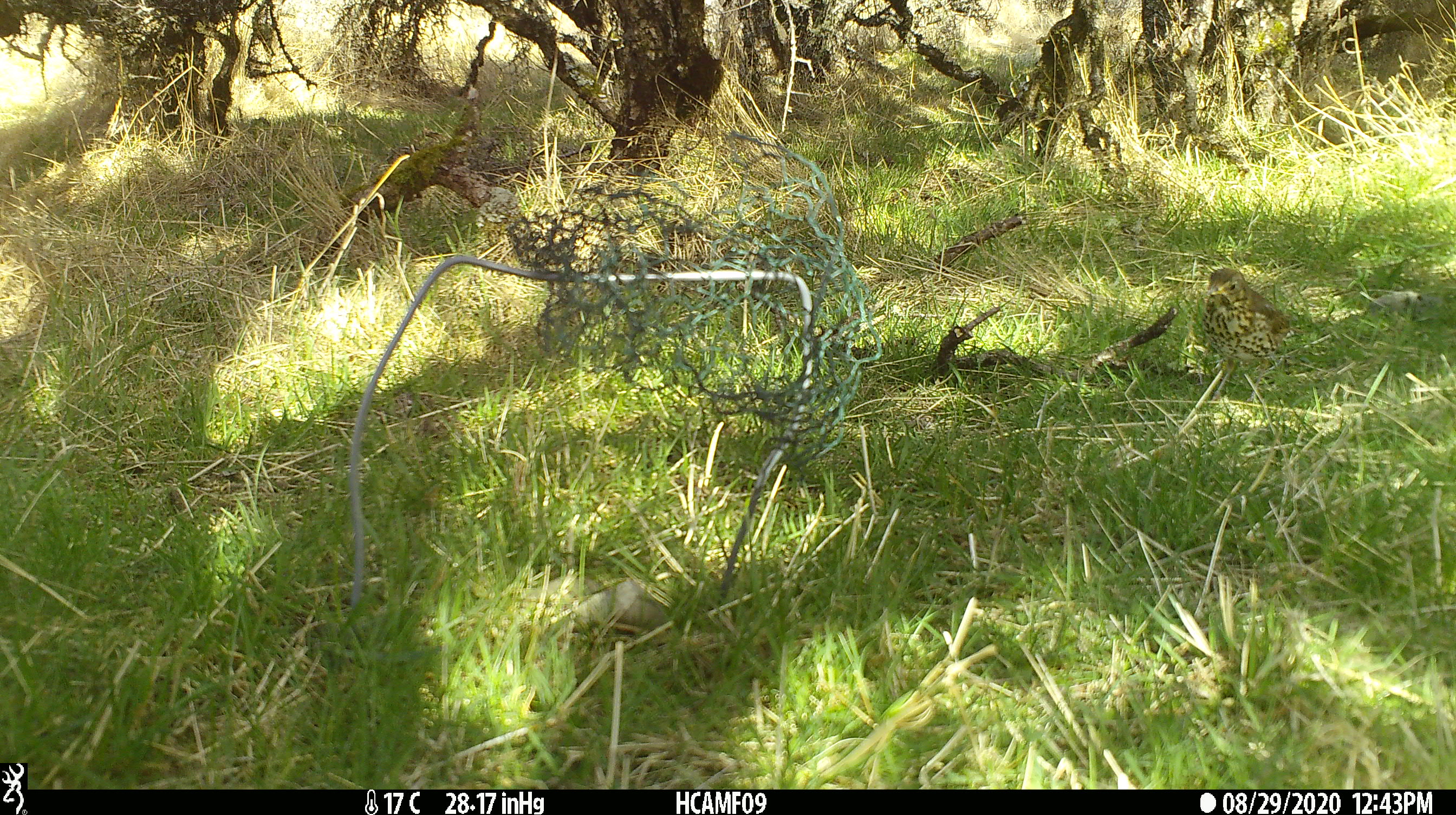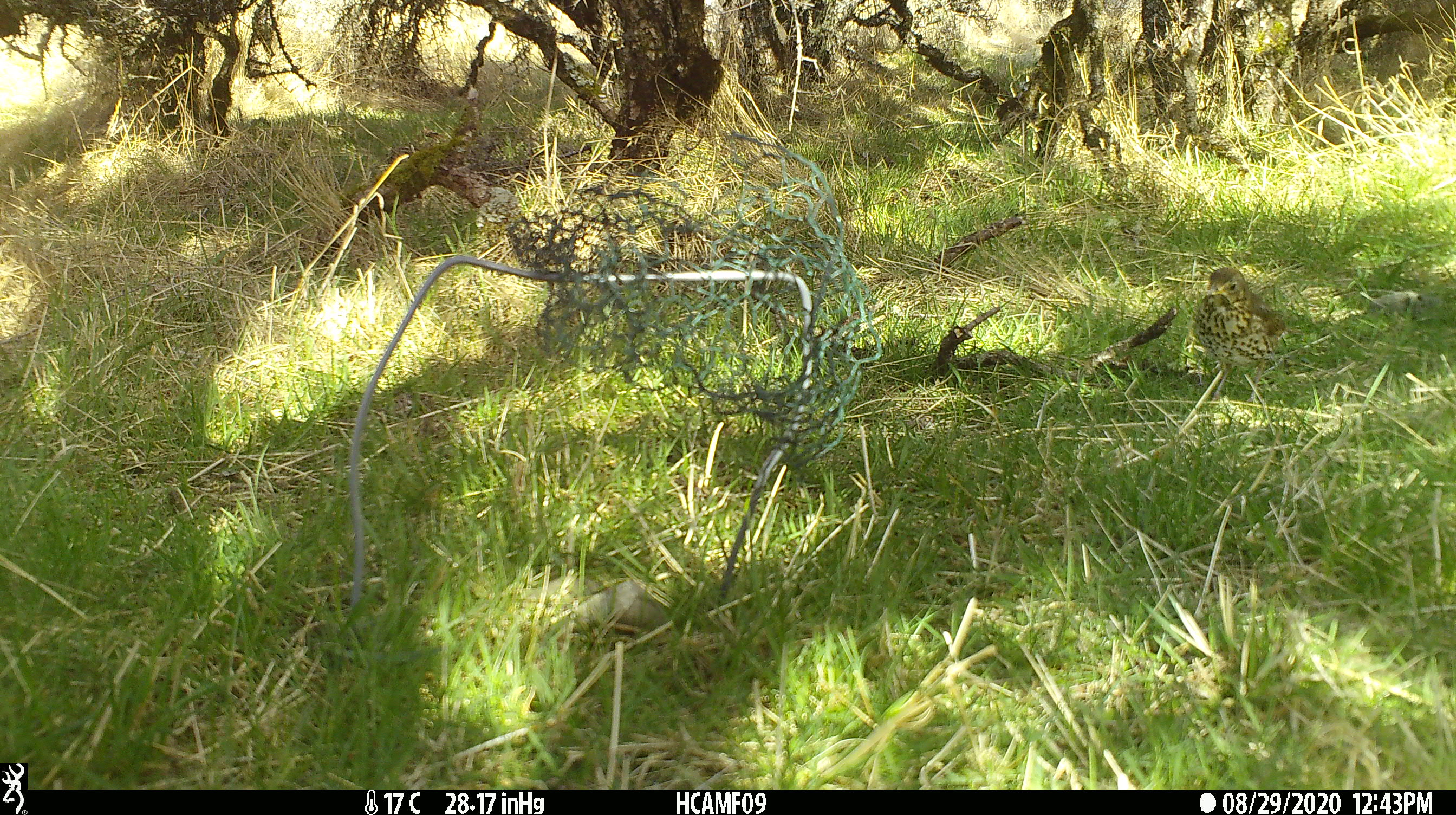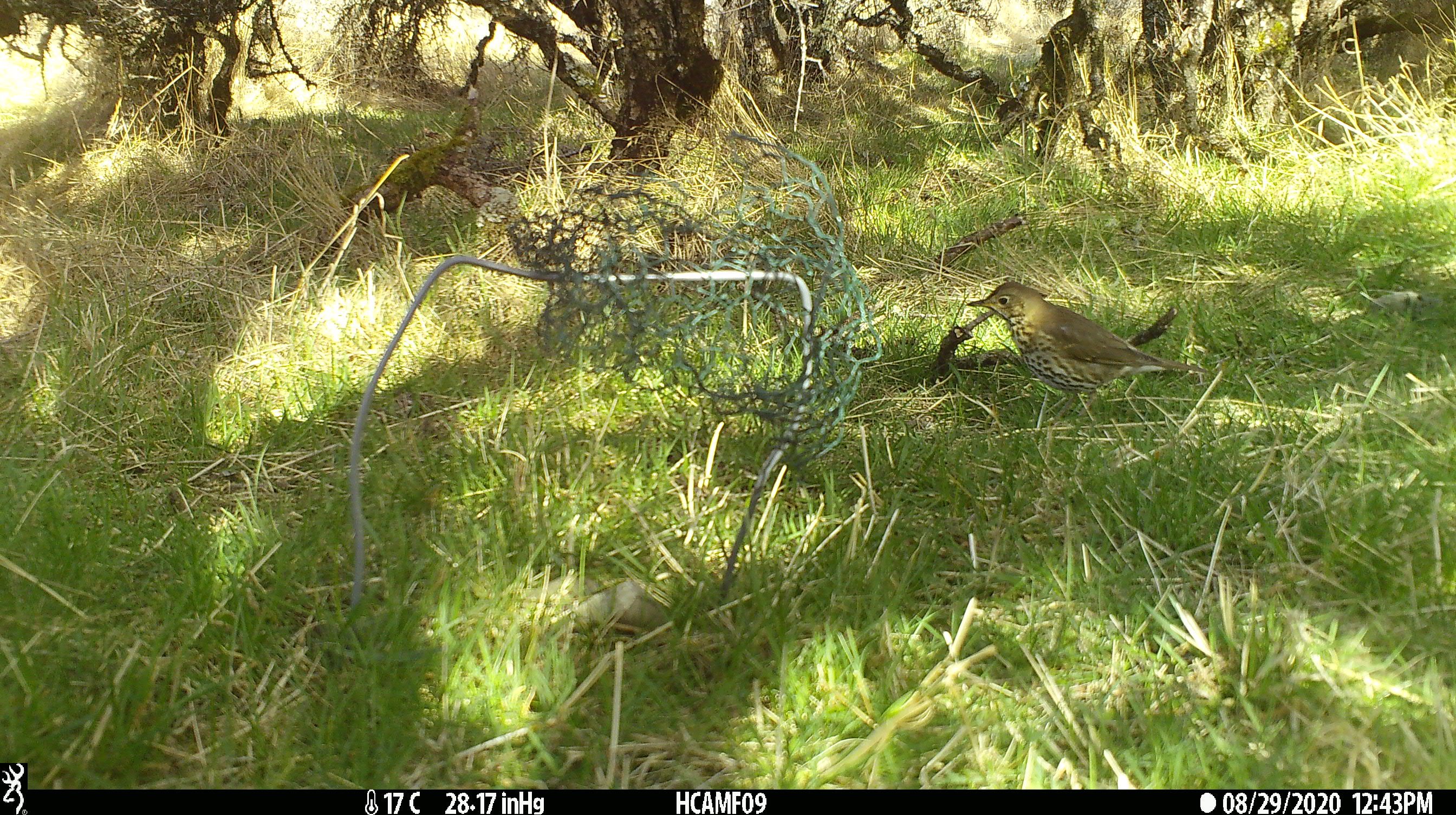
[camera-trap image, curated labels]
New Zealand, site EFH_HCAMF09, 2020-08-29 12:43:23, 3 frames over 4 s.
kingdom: Animalia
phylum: Chordata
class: Aves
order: Passeriformes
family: Turdidae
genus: Turdus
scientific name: Turdus philomelos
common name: song thrush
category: thrush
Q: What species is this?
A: Thrush (song thrush) (Turdus philomelos).